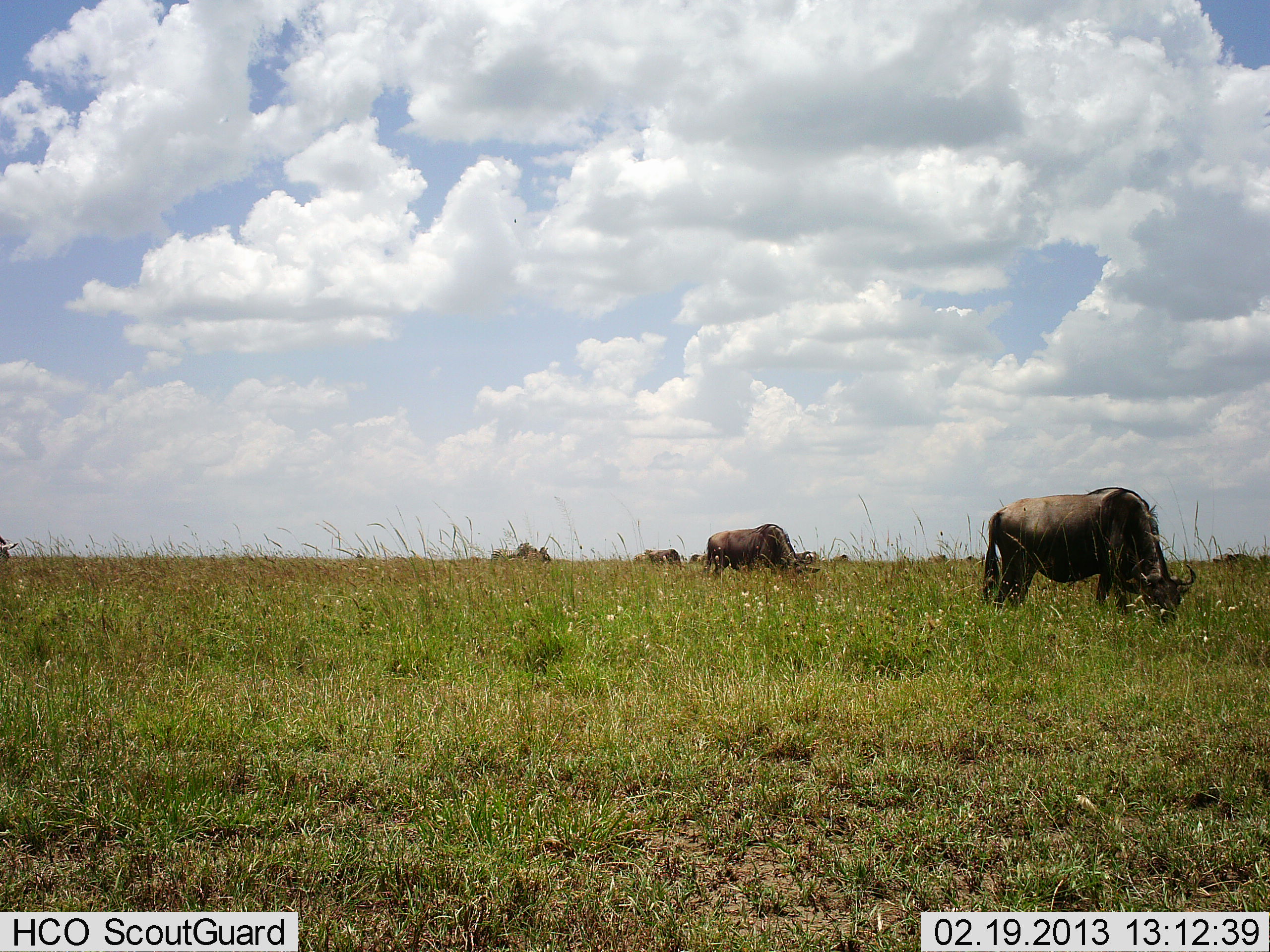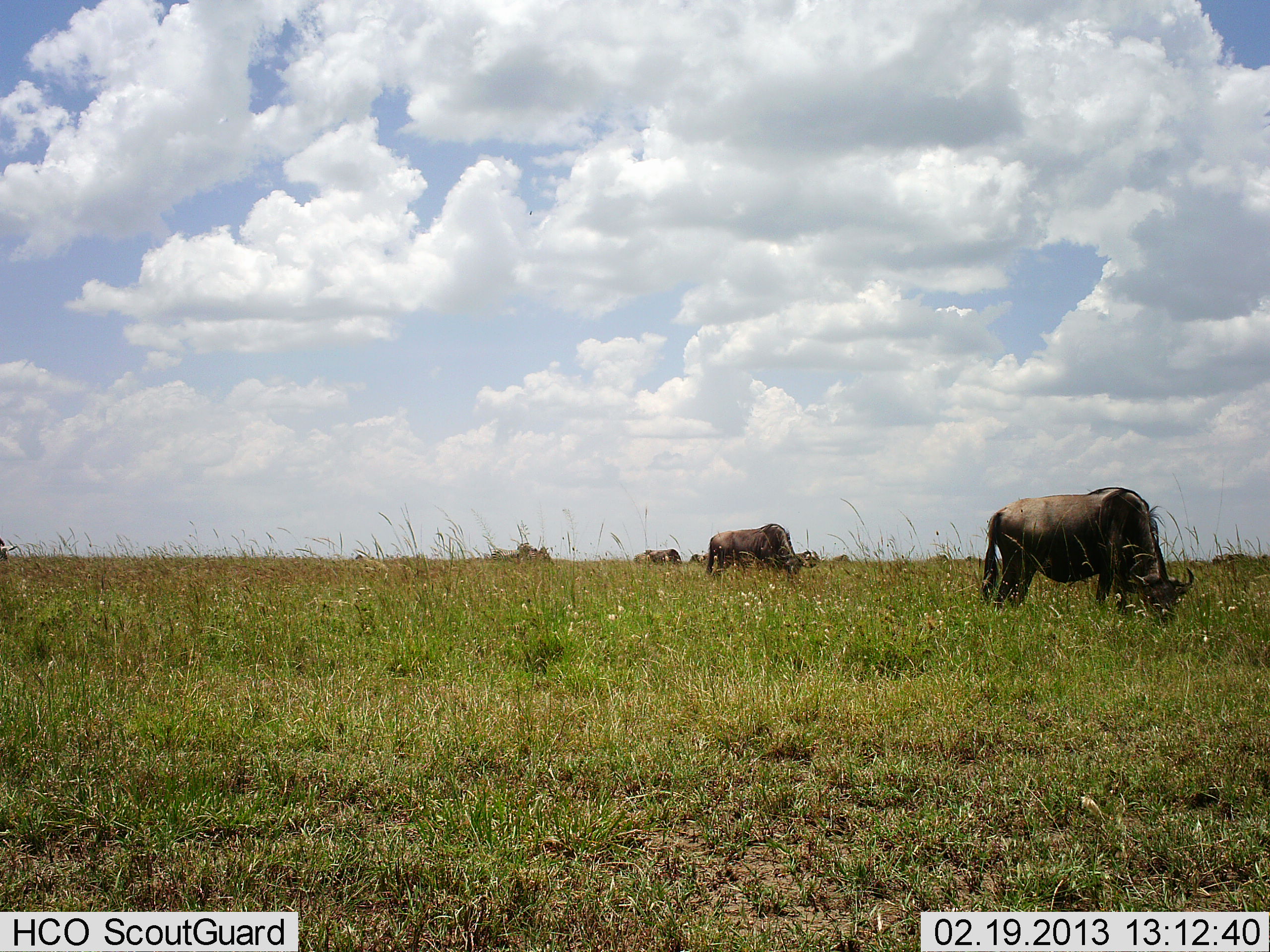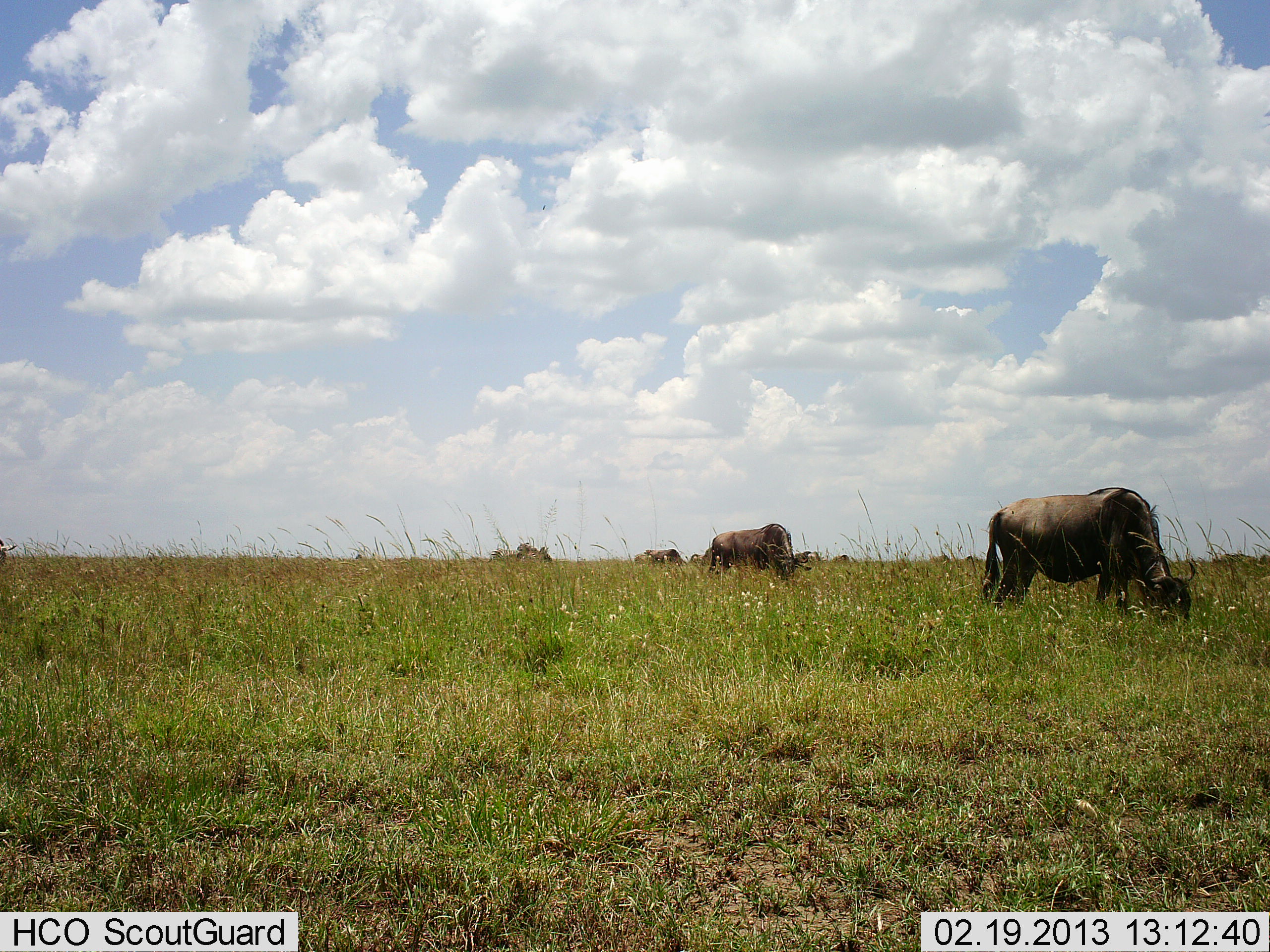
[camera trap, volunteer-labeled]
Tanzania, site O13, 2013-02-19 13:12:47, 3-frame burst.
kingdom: Animalia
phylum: Chordata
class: Mammalia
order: Artiodactyla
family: Bovidae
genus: Connochaetes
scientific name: Connochaetes taurinus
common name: blue wildebeest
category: wildebeest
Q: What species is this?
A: Wildebeest (blue wildebeest) (Connochaetes taurinus).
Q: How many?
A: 6.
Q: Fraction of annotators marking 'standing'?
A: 24%.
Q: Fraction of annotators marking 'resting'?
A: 3%.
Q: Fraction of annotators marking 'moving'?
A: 5%.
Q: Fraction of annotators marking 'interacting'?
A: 3%.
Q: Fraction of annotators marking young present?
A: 0%.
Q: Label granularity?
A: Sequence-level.